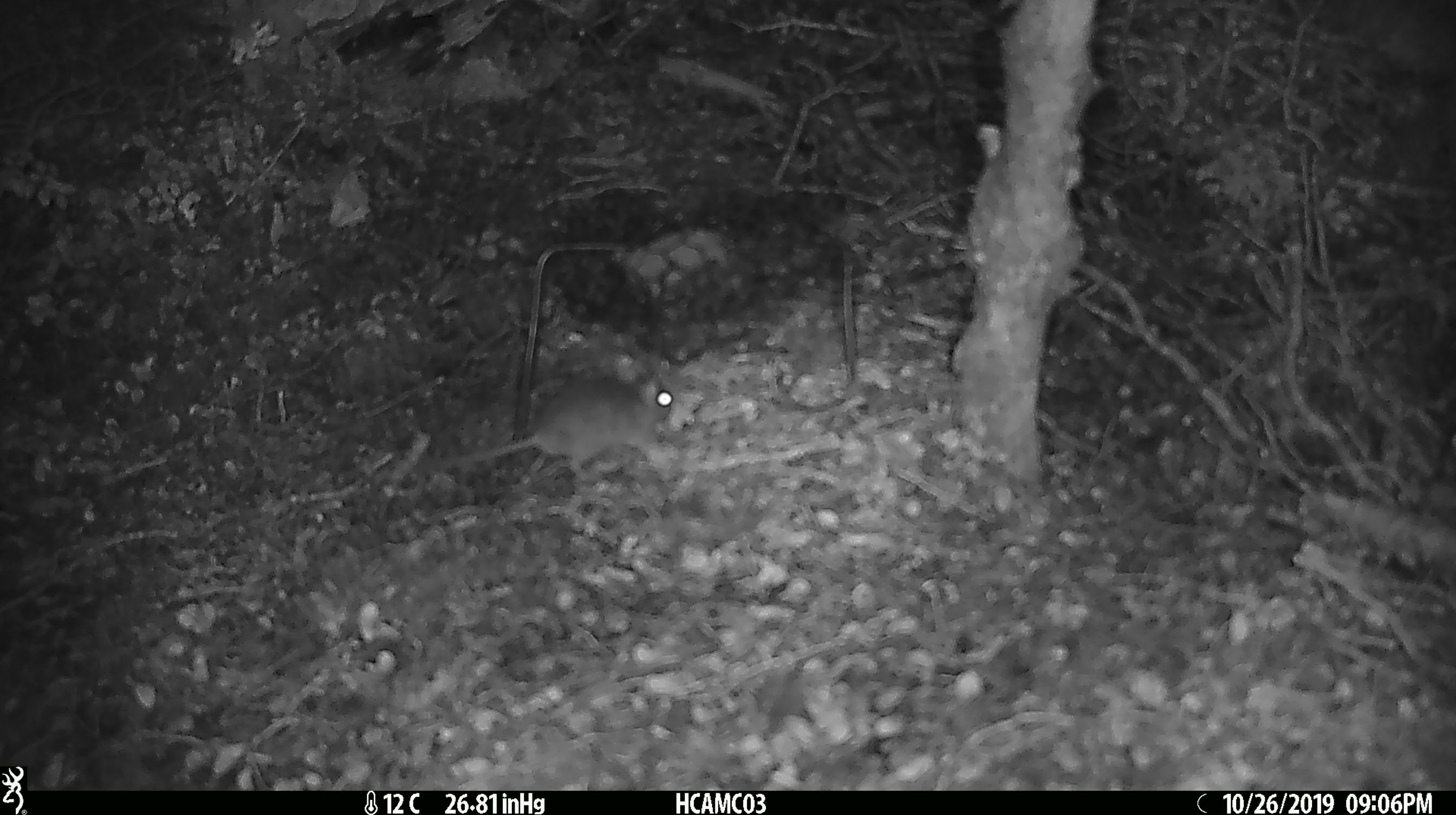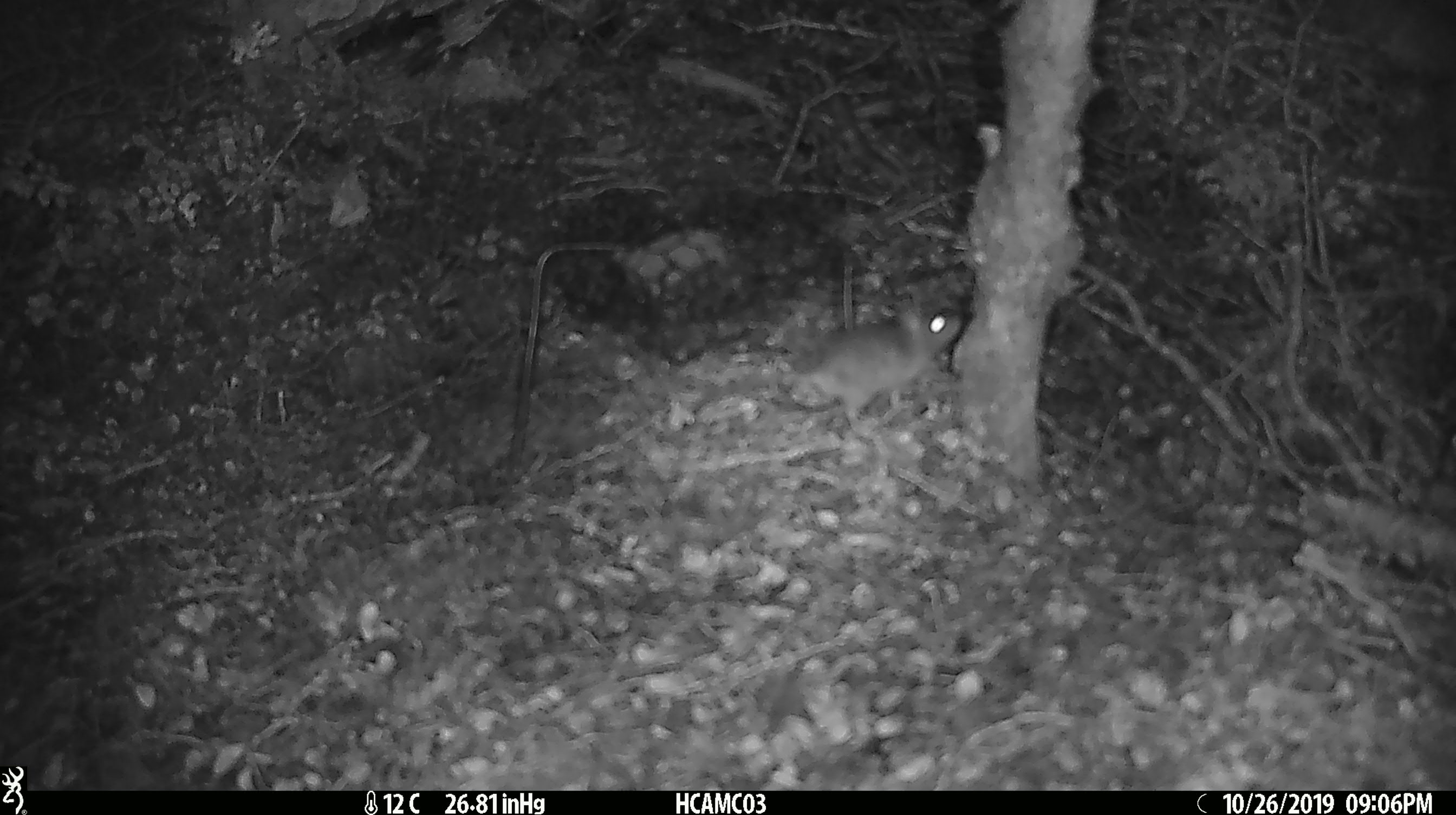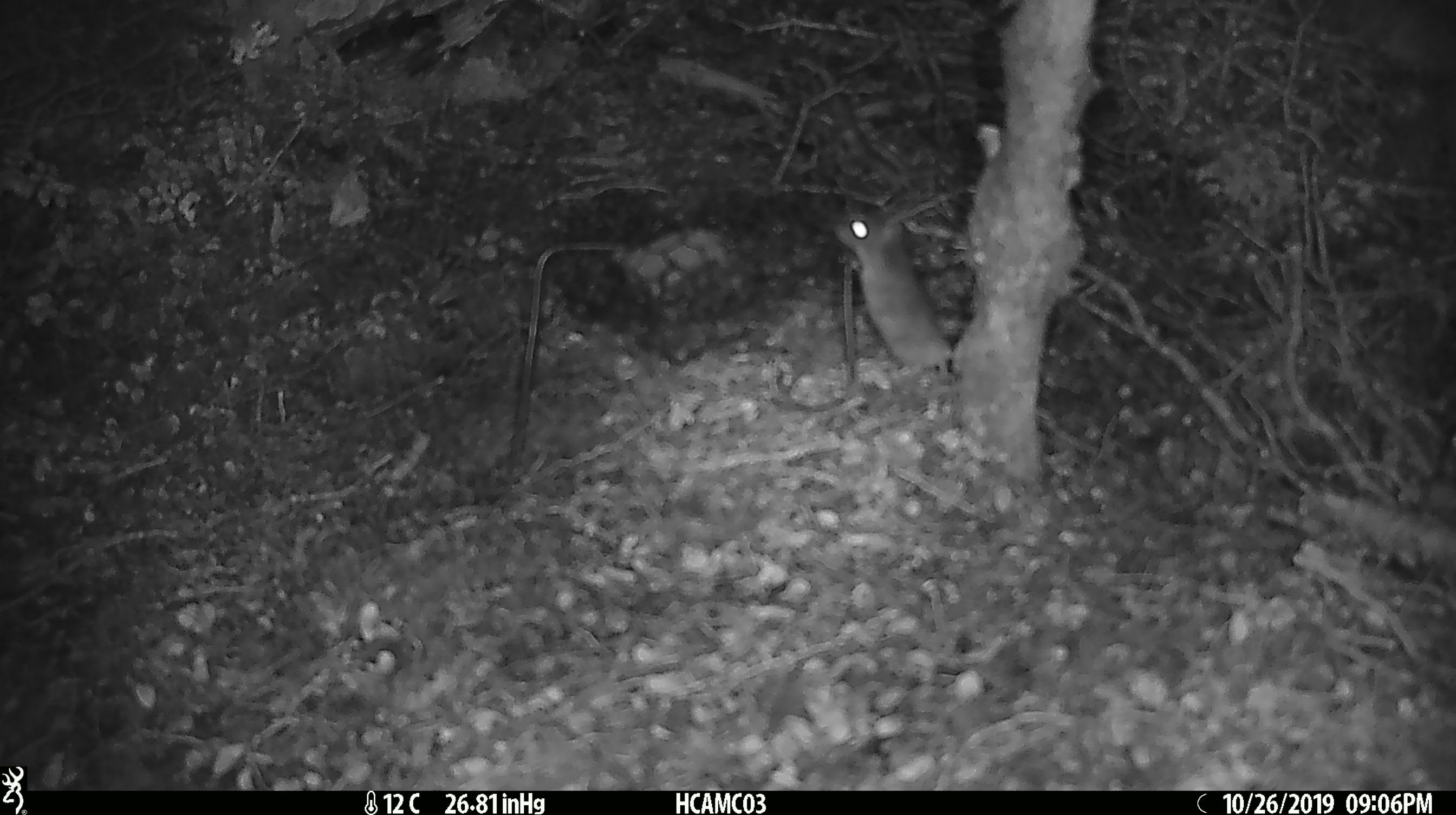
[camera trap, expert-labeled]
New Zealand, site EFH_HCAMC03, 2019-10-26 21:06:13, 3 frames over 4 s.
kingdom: Animalia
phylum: Chordata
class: Mammalia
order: Rodentia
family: Muridae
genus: Mus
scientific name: Mus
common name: mouse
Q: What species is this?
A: Mouse (Mus).